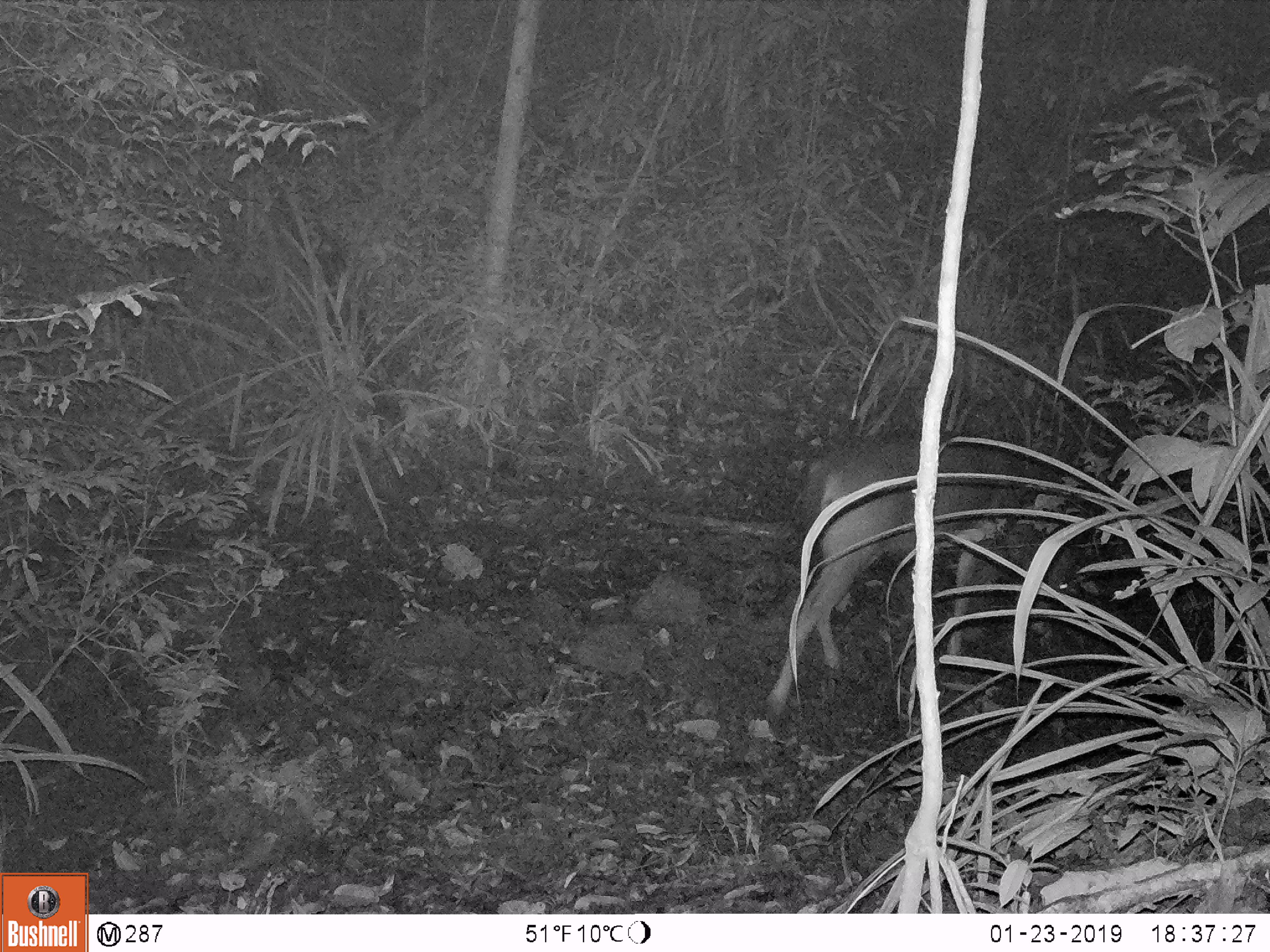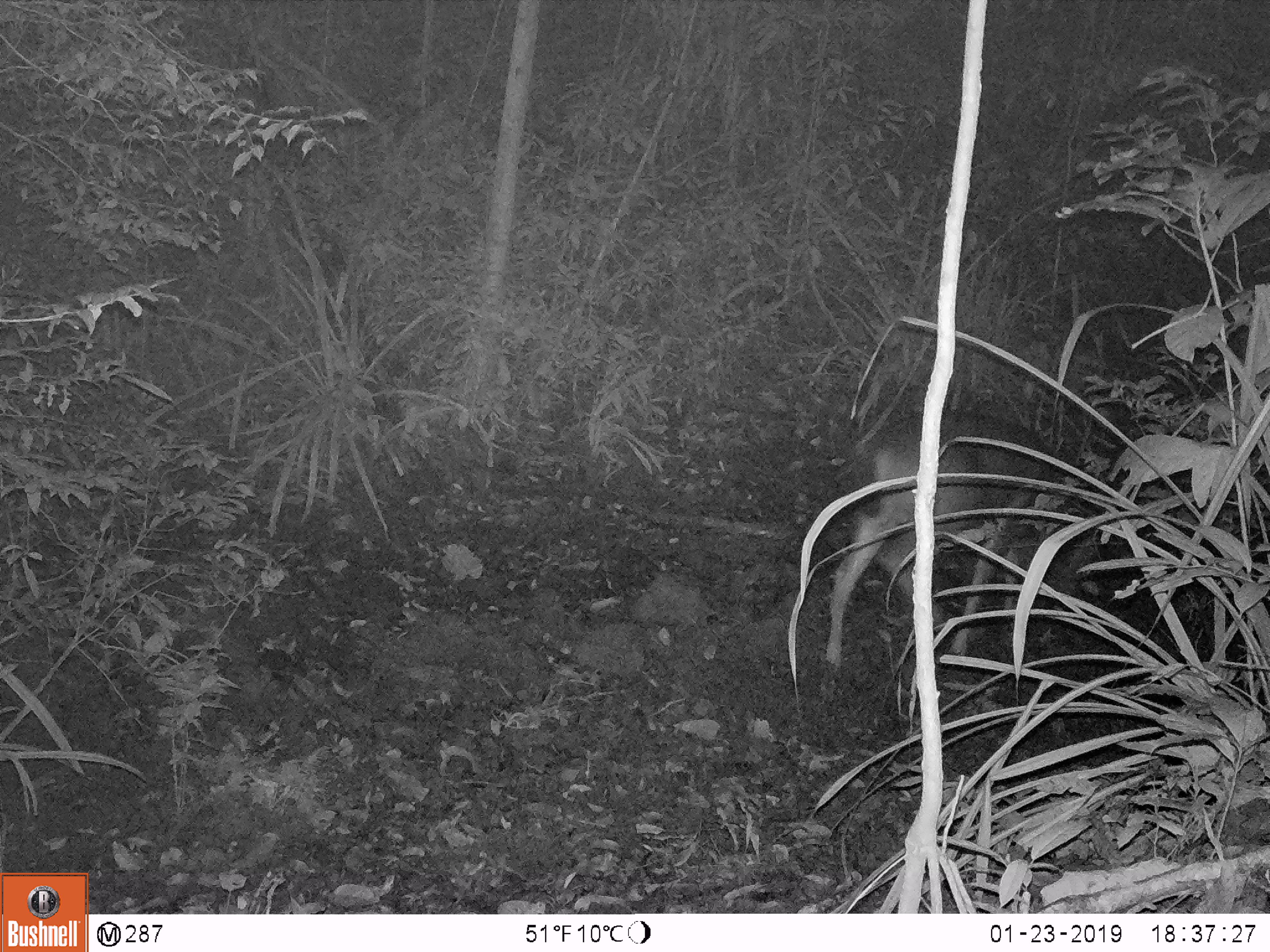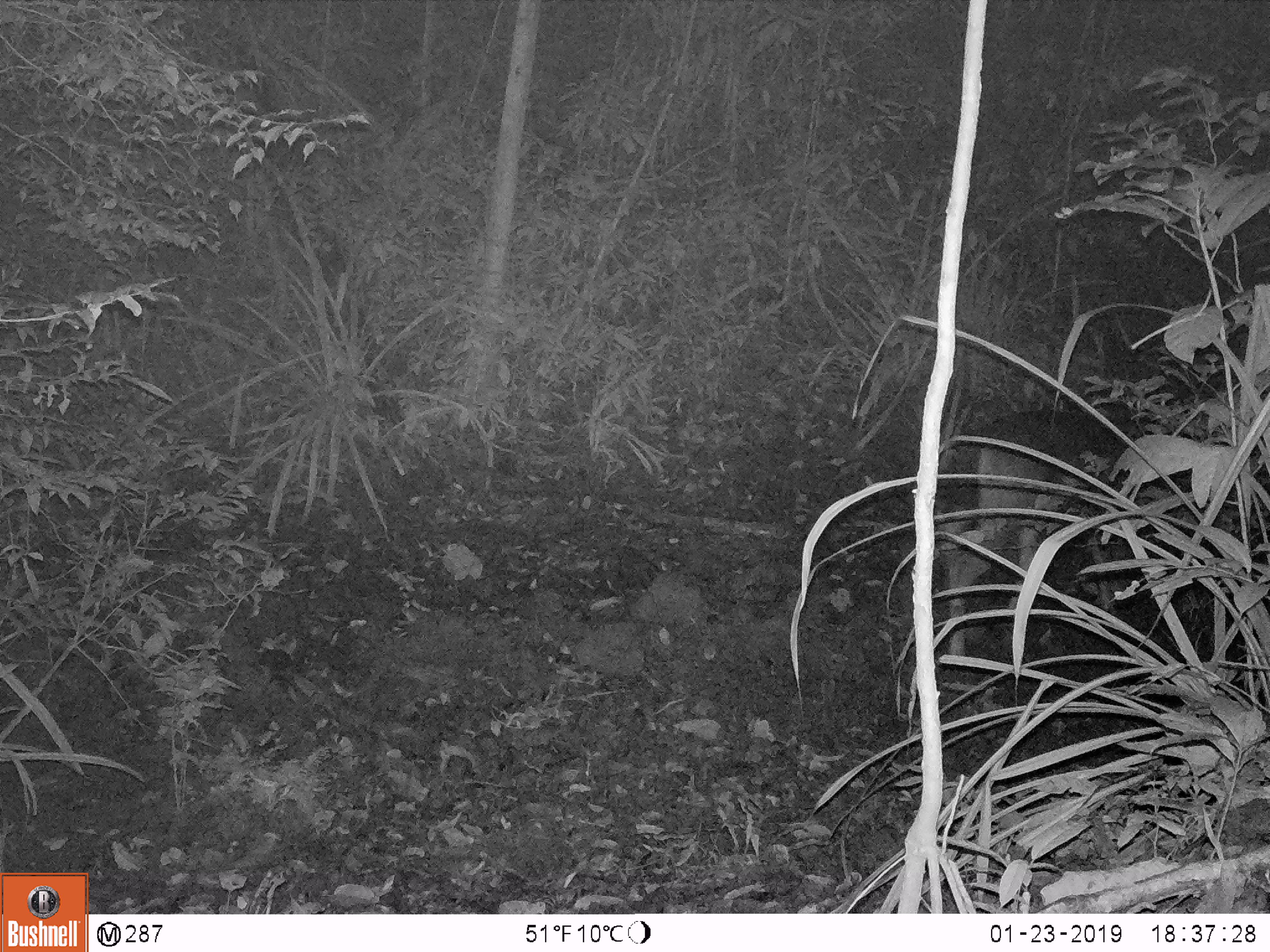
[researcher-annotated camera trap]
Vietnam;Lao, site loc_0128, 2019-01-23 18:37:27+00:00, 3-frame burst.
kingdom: Animalia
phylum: Chordata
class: Mammalia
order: Artiodactyla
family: Cervidae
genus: Rusa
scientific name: Rusa unicolor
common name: sambar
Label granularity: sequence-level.